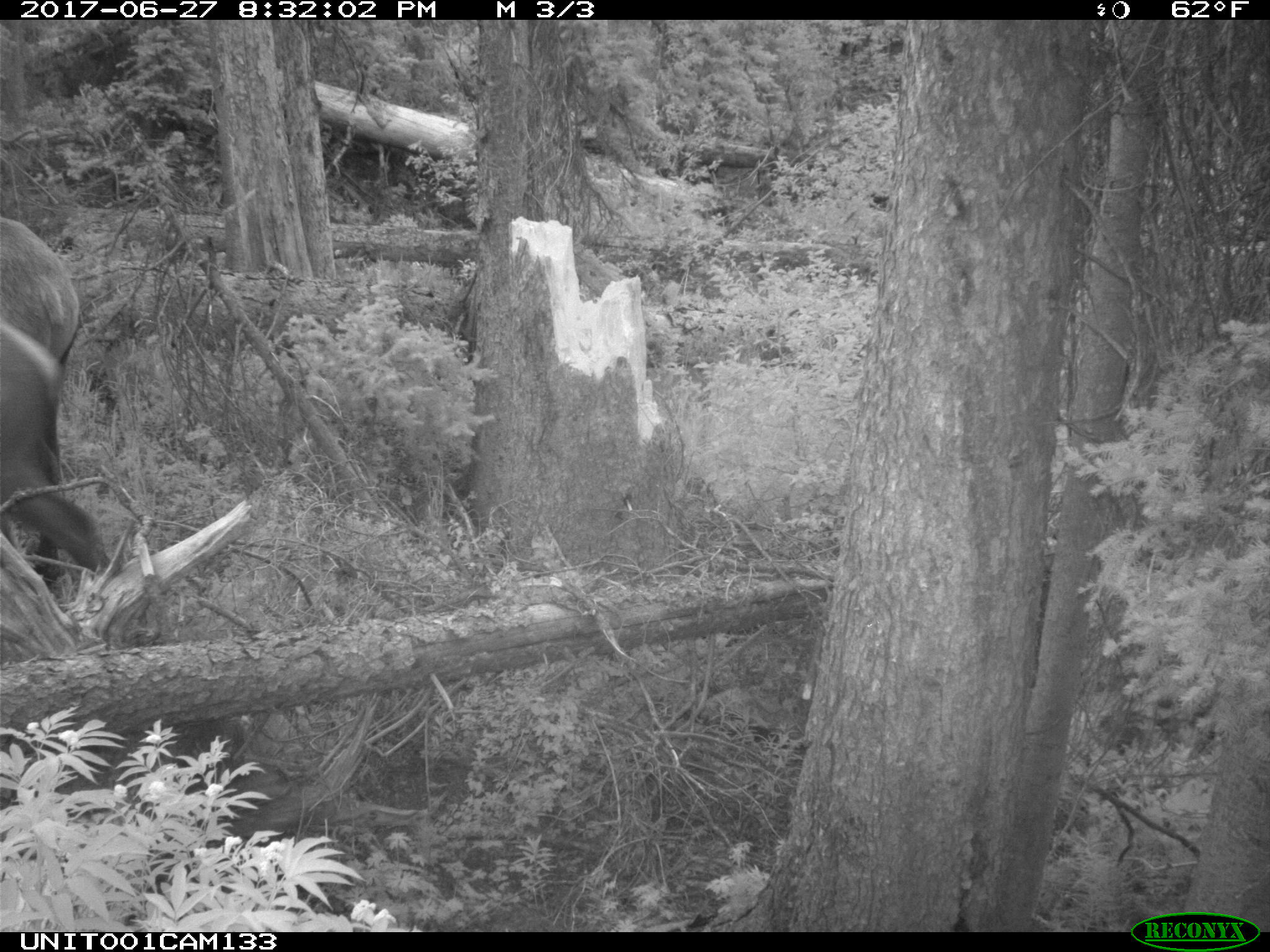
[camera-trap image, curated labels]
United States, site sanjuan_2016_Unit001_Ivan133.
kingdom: Animalia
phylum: Chordata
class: Mammalia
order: Artiodactyla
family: Cervidae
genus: Cervus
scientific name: Cervus elaphus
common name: red deer